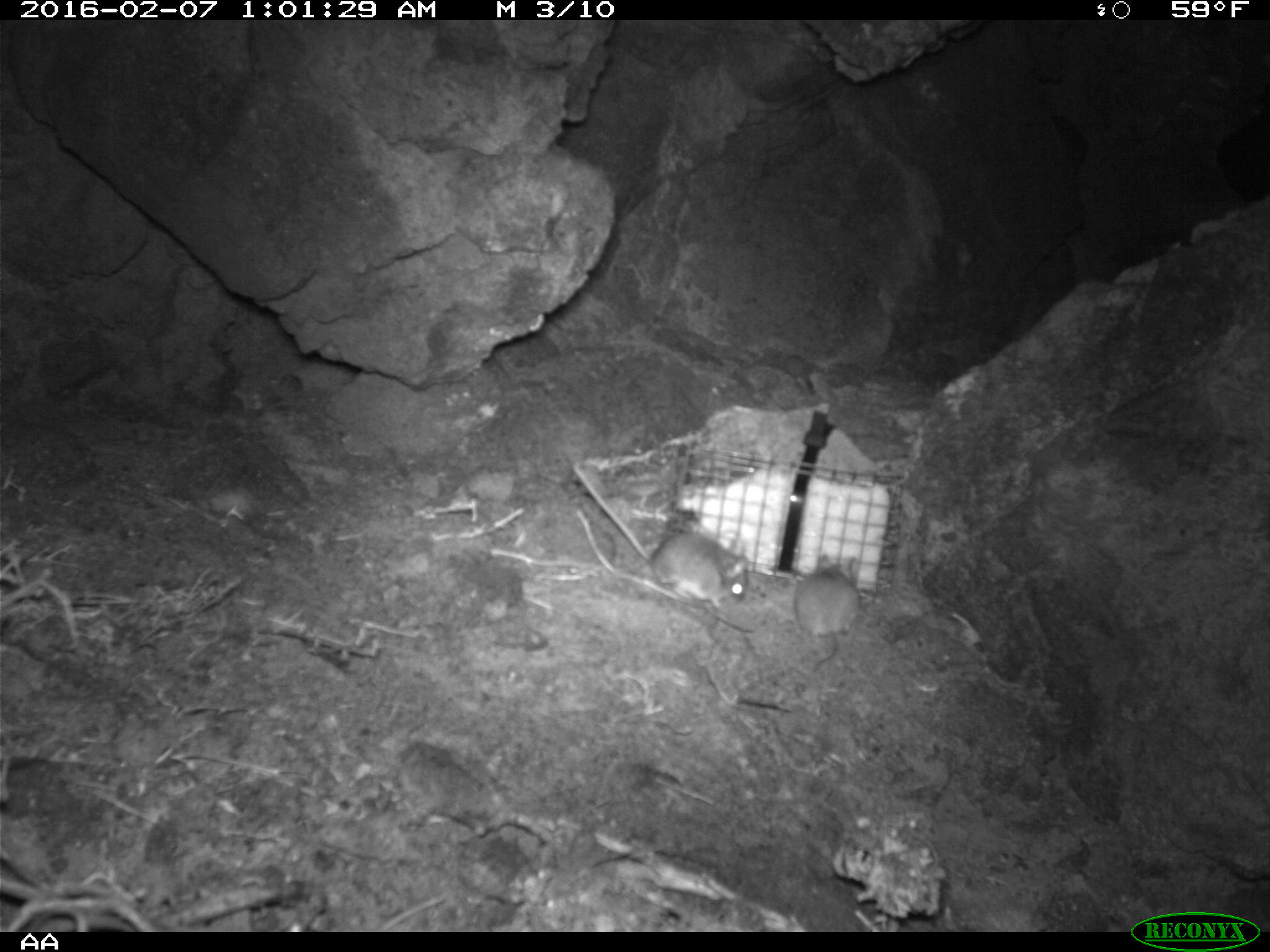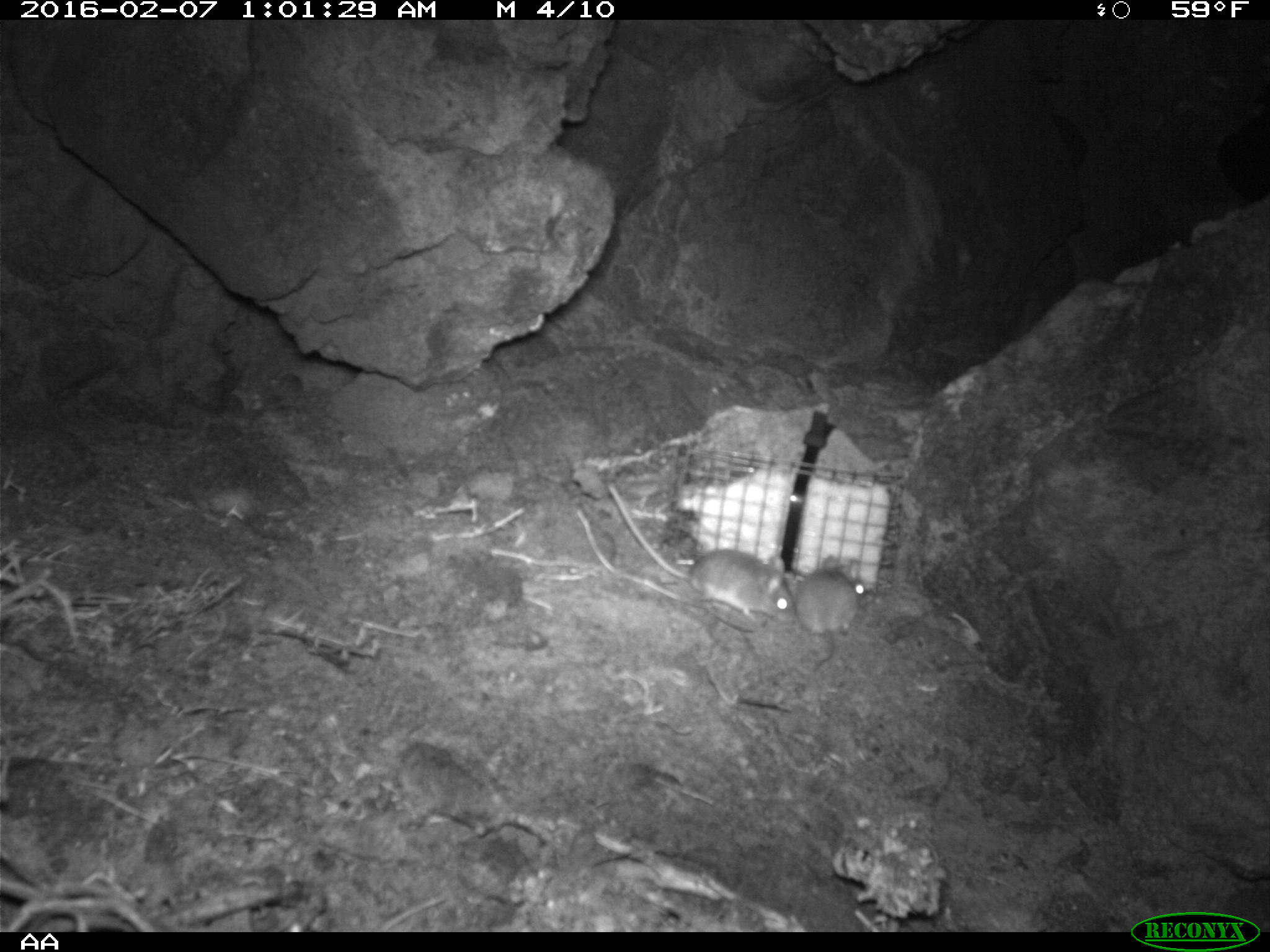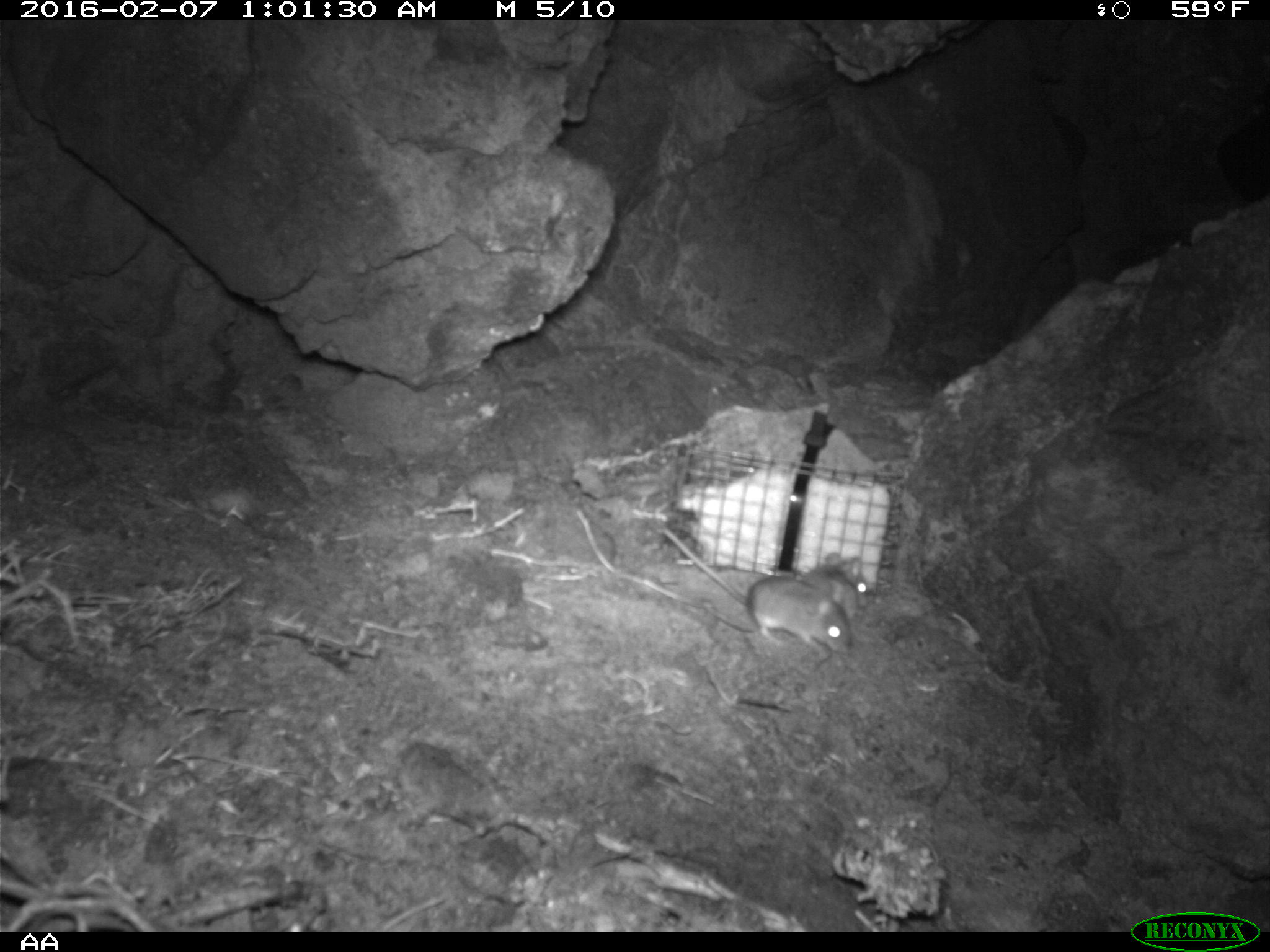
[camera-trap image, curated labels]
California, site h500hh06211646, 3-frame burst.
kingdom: Animalia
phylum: Chordata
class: Mammalia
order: Rodentia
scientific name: Rodentia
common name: rodent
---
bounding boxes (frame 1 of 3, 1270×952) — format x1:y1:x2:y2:
rodent: 566:461:751:606; 793:554:862:672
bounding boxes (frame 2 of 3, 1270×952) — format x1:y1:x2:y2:
rodent: 608:483:797:624; 791:553:866:670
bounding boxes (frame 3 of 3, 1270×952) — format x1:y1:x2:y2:
rodent: 655:522:854:654; 812:552:868:668